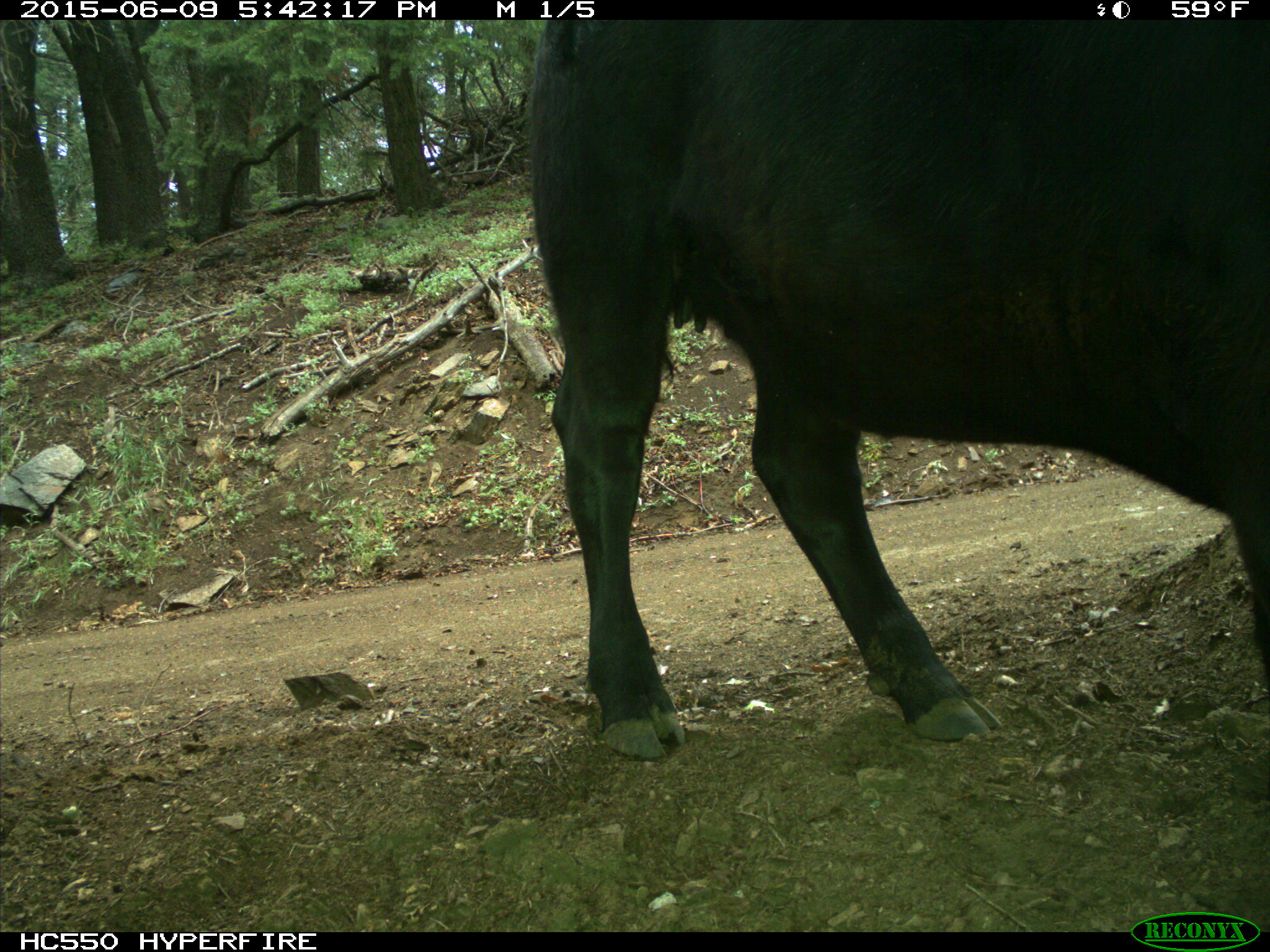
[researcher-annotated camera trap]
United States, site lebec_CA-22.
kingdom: Animalia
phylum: Chordata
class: Mammalia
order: Artiodactyla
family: Bovidae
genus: Bos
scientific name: Bos taurus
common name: domestic cow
Bos taurus (domestic cow).